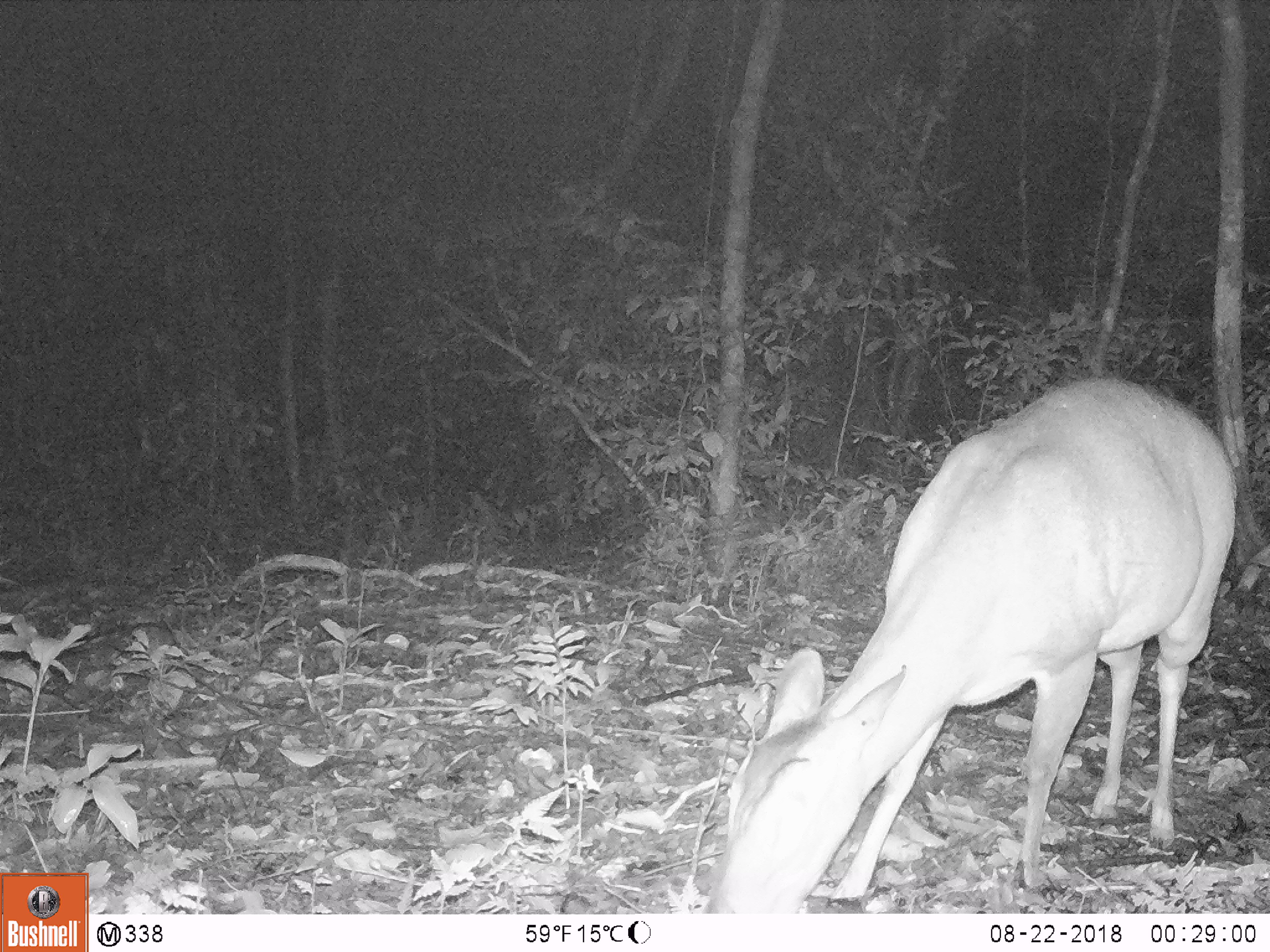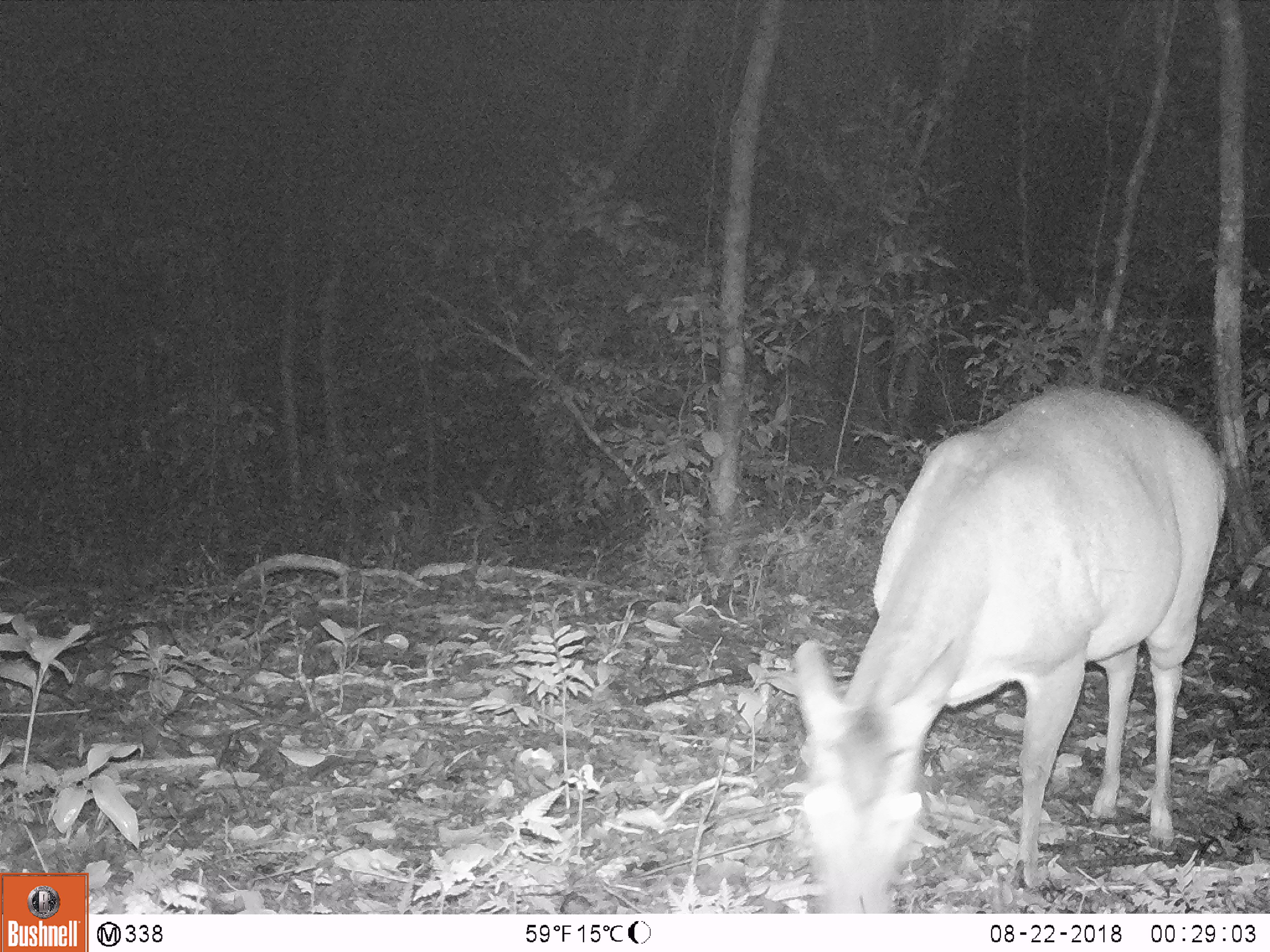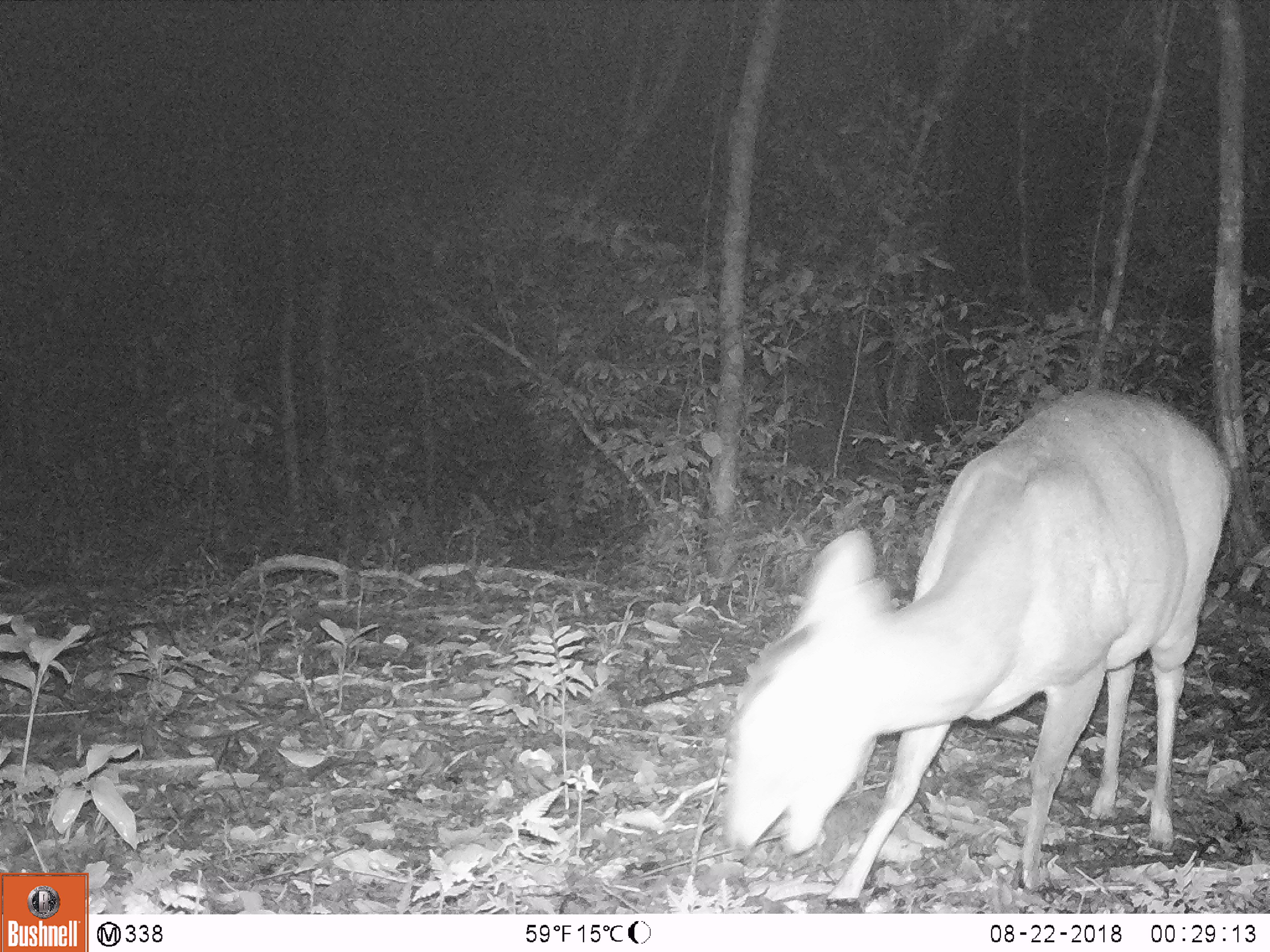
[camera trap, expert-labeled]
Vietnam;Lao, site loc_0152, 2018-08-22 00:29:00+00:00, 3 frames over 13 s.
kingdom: Animalia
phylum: Chordata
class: Mammalia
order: Artiodactyla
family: Cervidae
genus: Muntiacus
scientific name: Muntiacus vuquangensis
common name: large-antlered muntjac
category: large antlered muntjac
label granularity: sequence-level